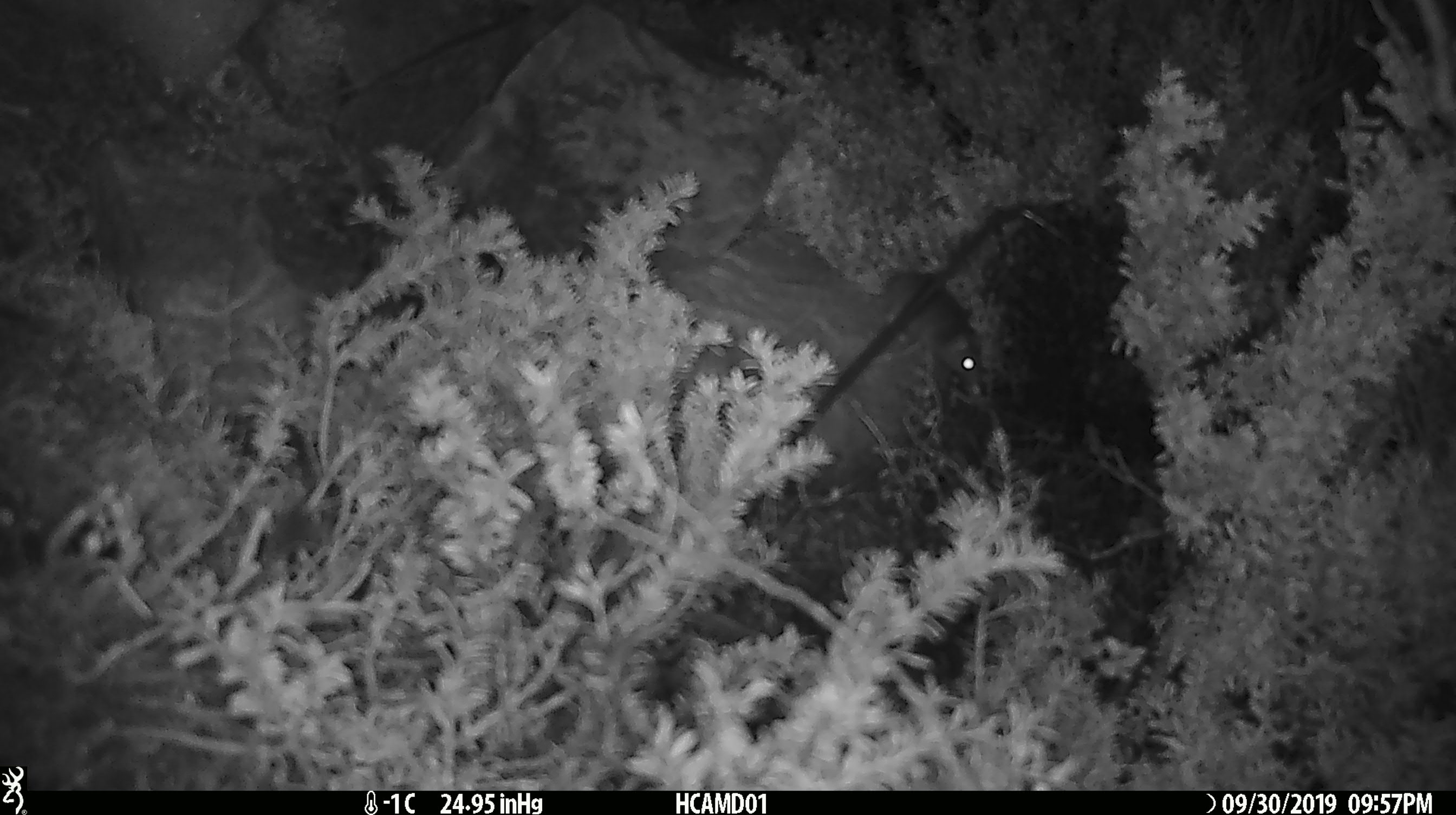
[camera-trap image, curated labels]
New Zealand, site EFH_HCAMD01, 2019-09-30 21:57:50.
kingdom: Animalia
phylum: Chordata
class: Mammalia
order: Rodentia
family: Muridae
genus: Mus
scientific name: Mus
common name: mouse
Mouse (Mus).